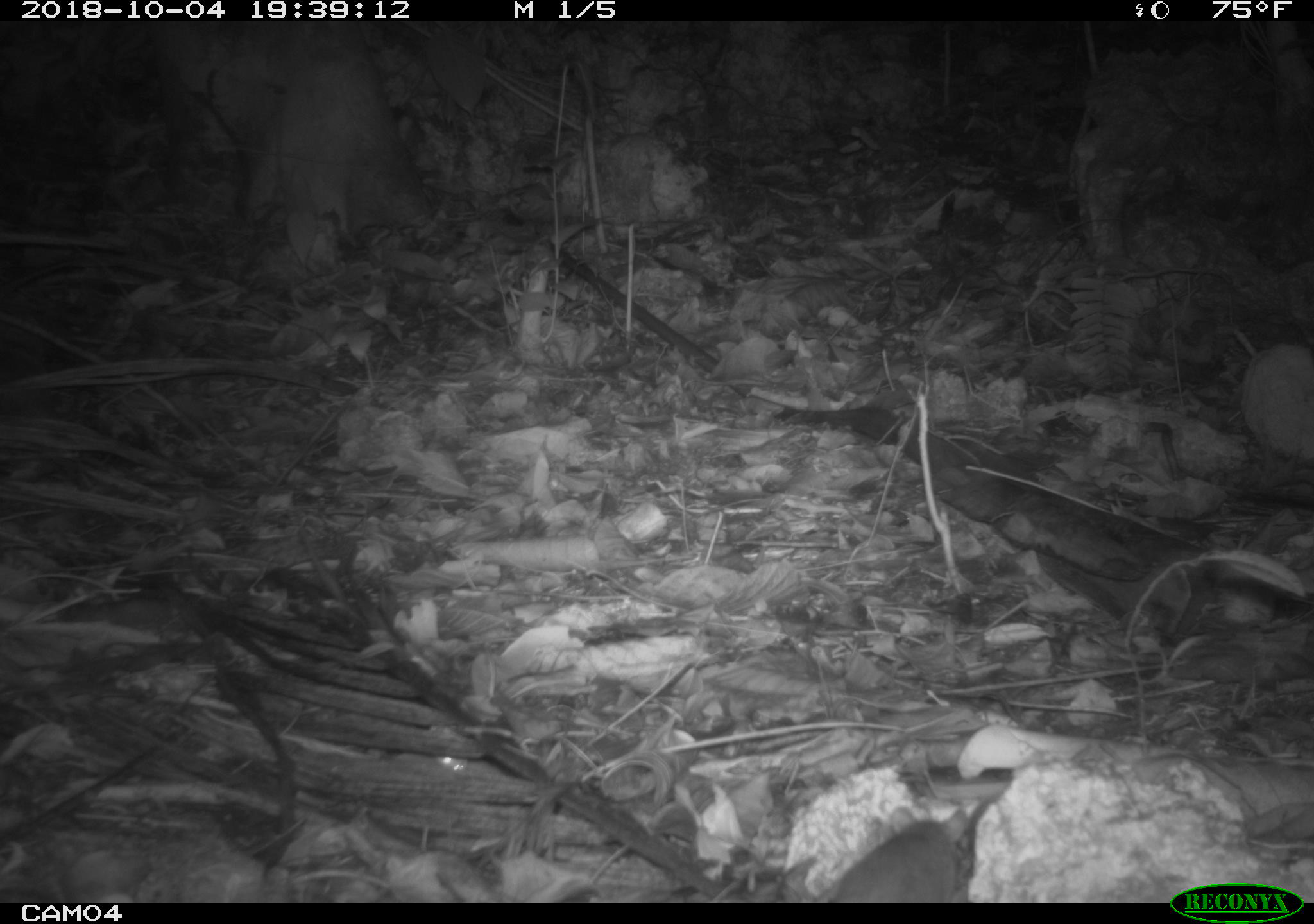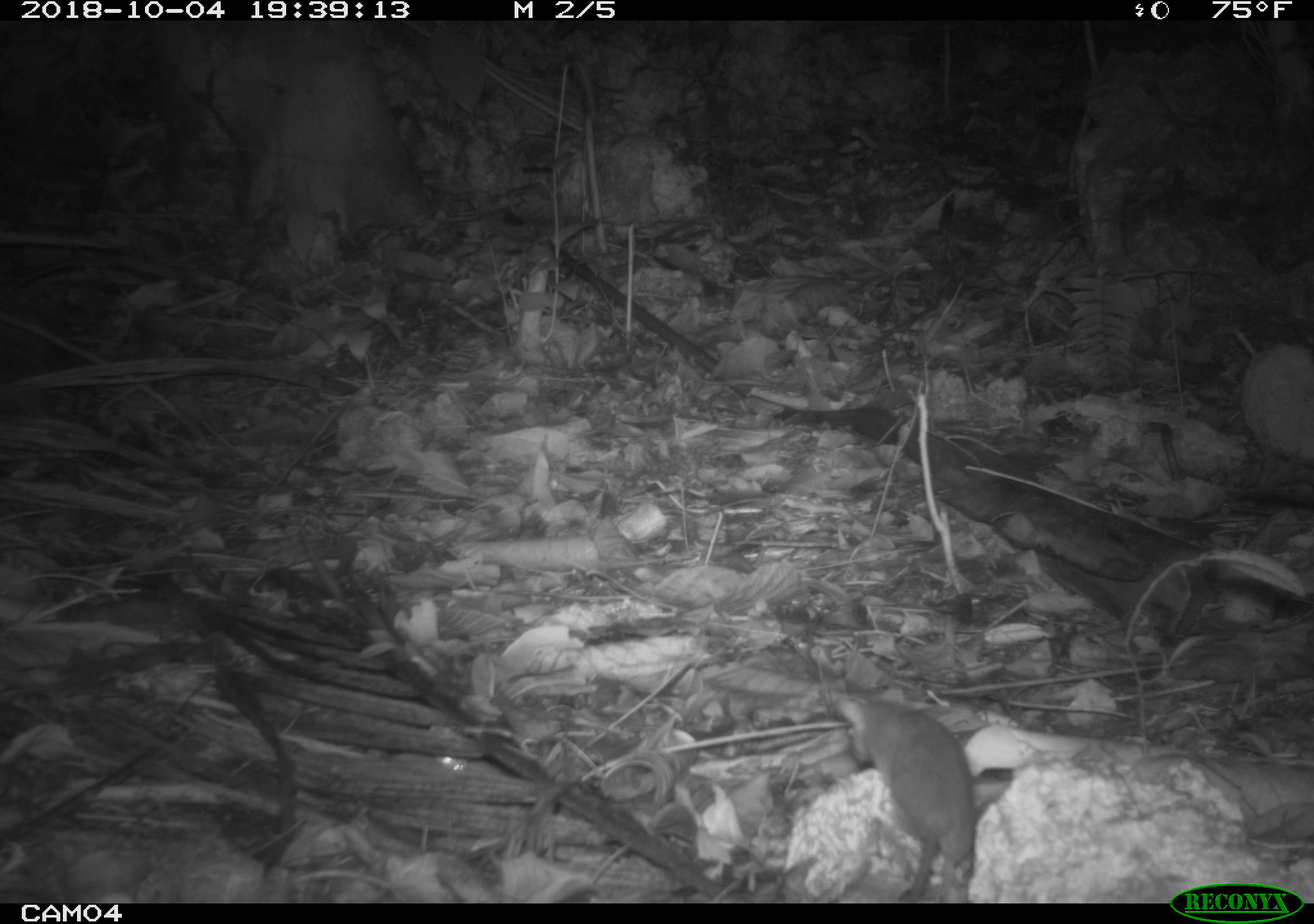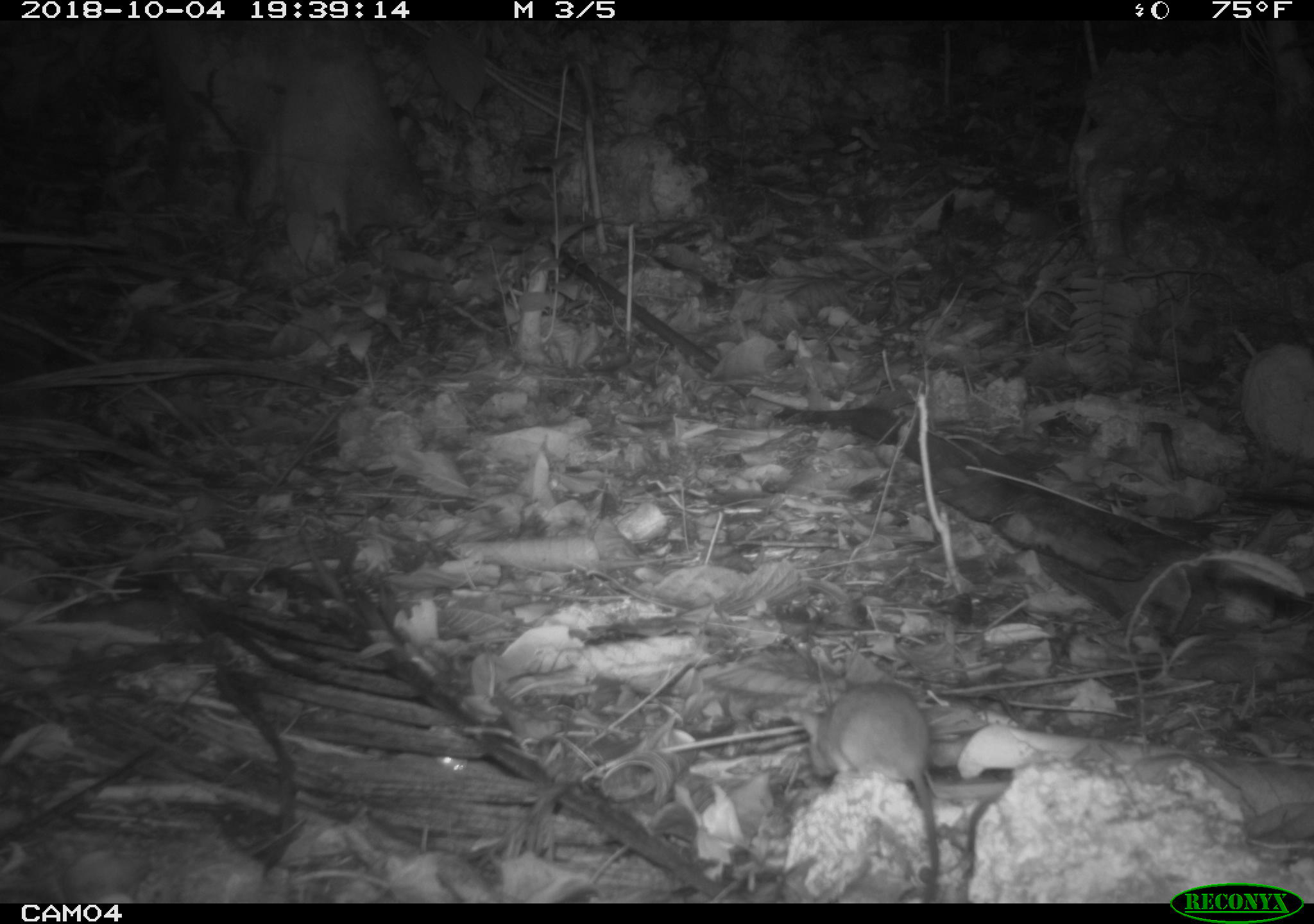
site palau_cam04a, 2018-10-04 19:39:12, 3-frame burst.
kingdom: Animalia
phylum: Chordata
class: Mammalia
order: Rodentia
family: Muridae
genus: Rattus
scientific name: Rattus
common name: rat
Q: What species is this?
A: Rat (Rattus).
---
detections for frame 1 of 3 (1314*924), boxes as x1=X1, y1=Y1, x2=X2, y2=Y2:
rat: x1=826, y1=794, x2=979, y2=905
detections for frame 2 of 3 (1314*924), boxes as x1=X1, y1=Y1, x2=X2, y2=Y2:
rat: x1=790, y1=638, x2=1003, y2=899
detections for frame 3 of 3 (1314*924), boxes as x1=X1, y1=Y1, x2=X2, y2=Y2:
rat: x1=753, y1=673, x2=945, y2=889